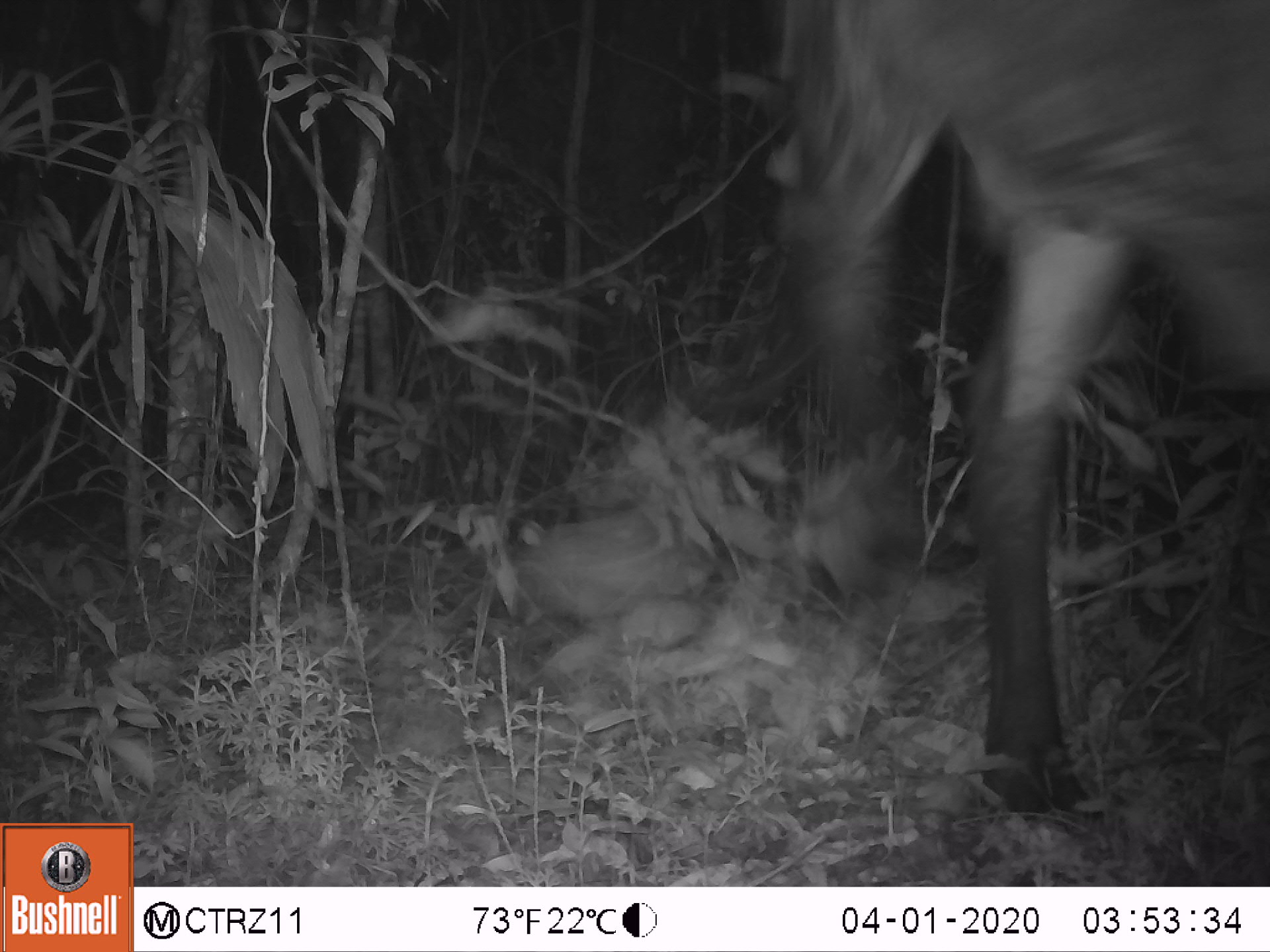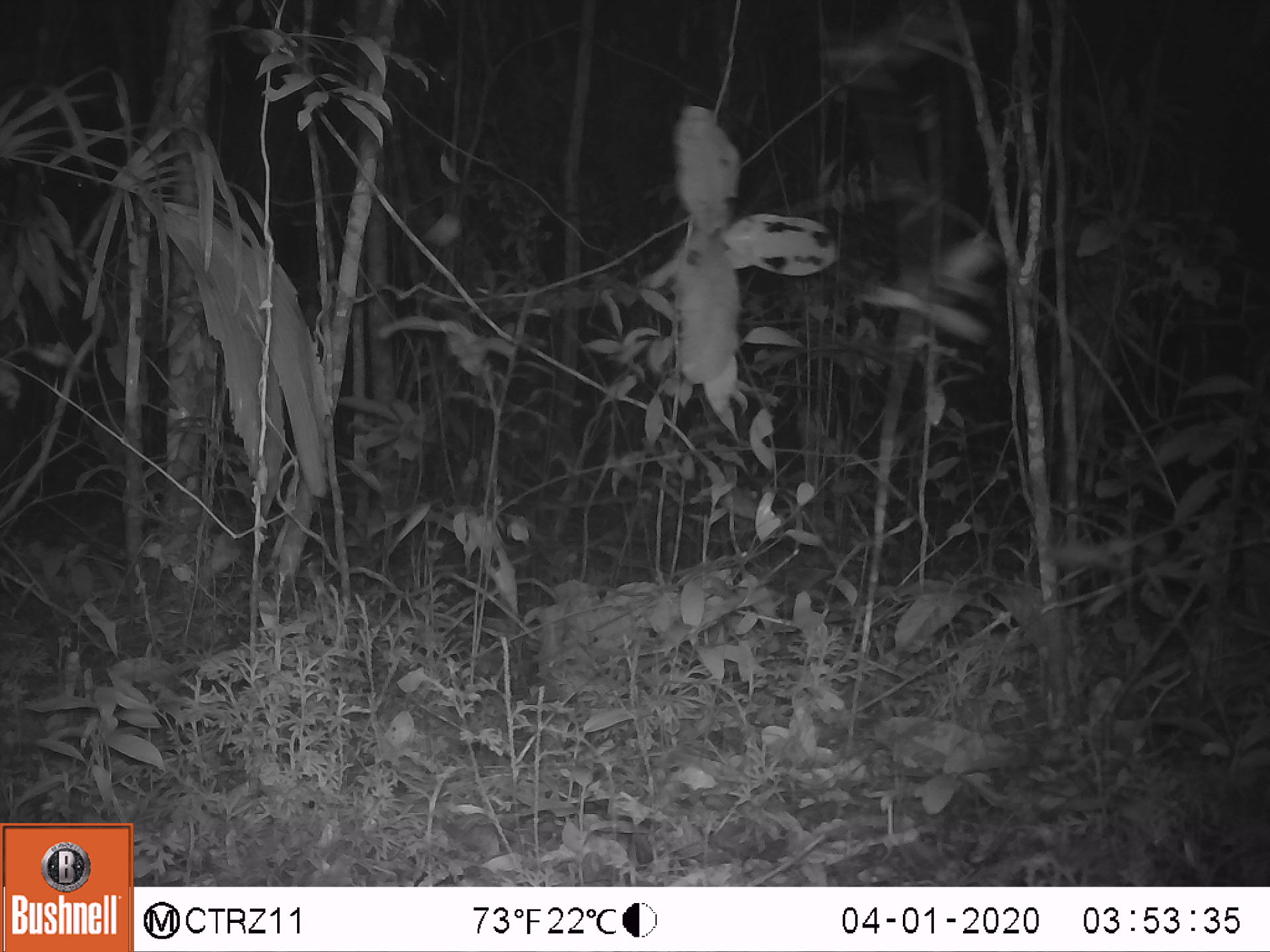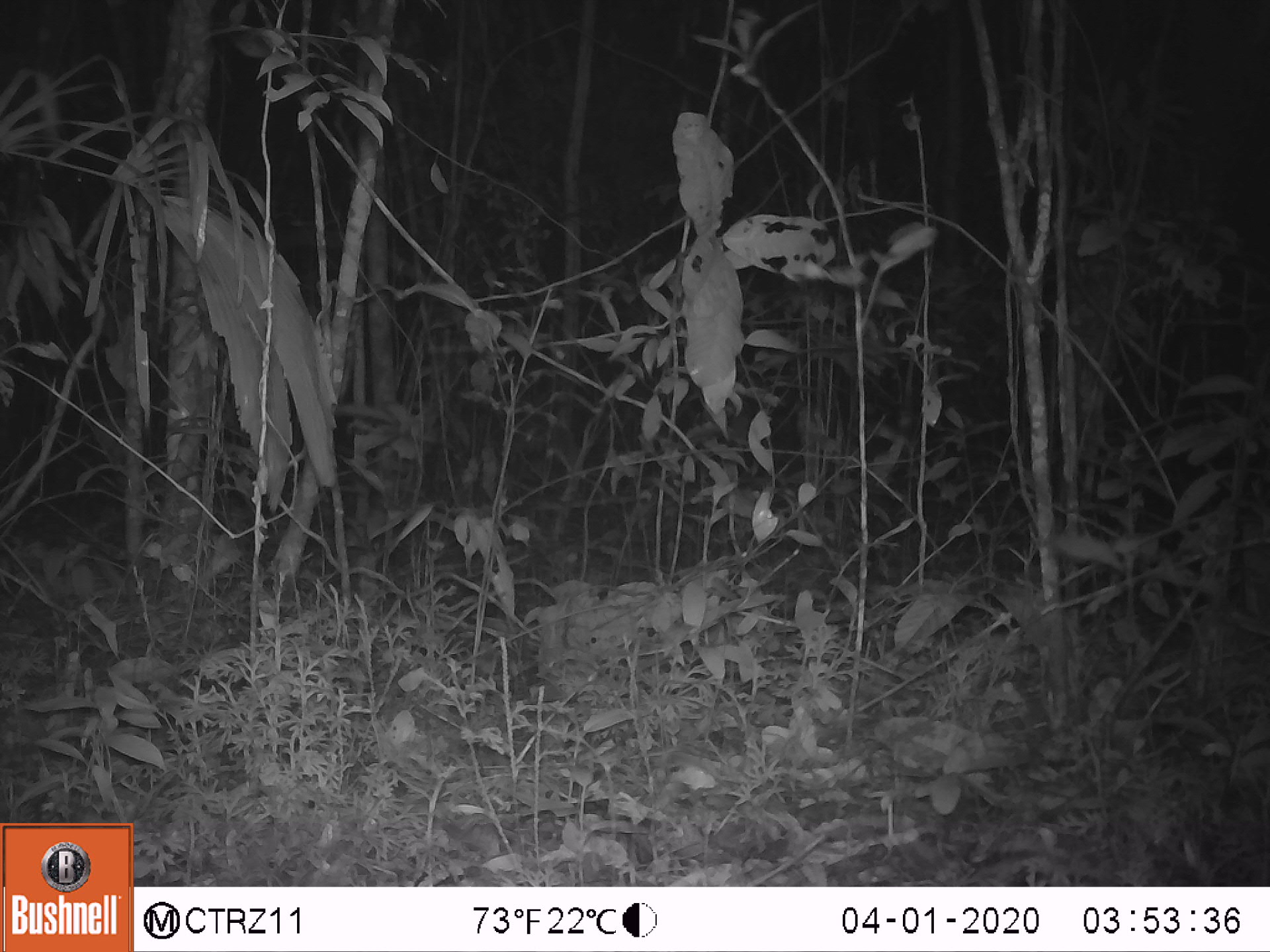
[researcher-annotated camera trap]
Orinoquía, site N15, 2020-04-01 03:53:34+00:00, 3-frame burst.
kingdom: Animalia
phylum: Chordata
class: Mammalia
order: Artiodactyla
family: Bovidae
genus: Bos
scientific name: Bos taurus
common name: cow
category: cattle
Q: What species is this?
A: Cattle (cow) (Bos taurus).